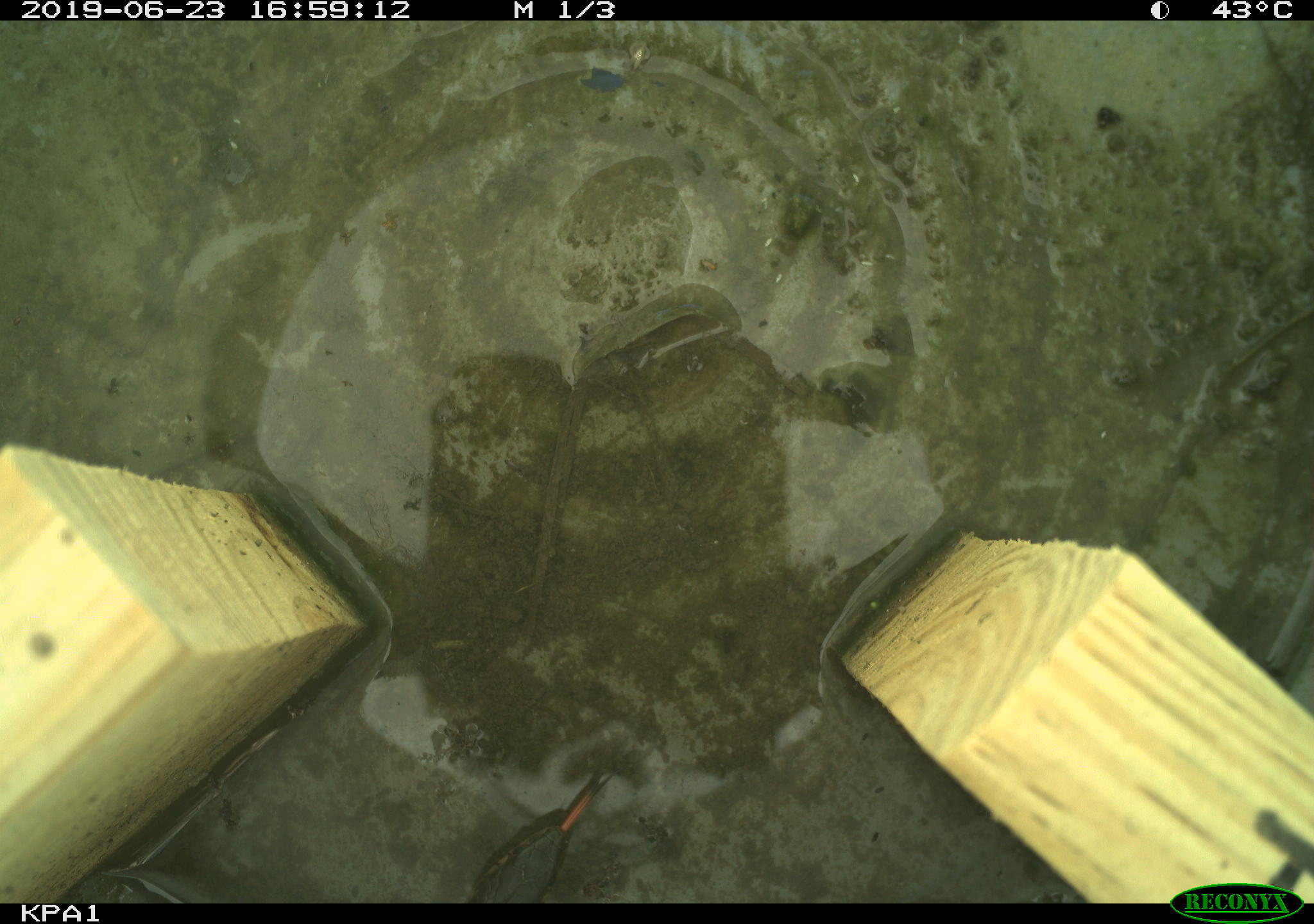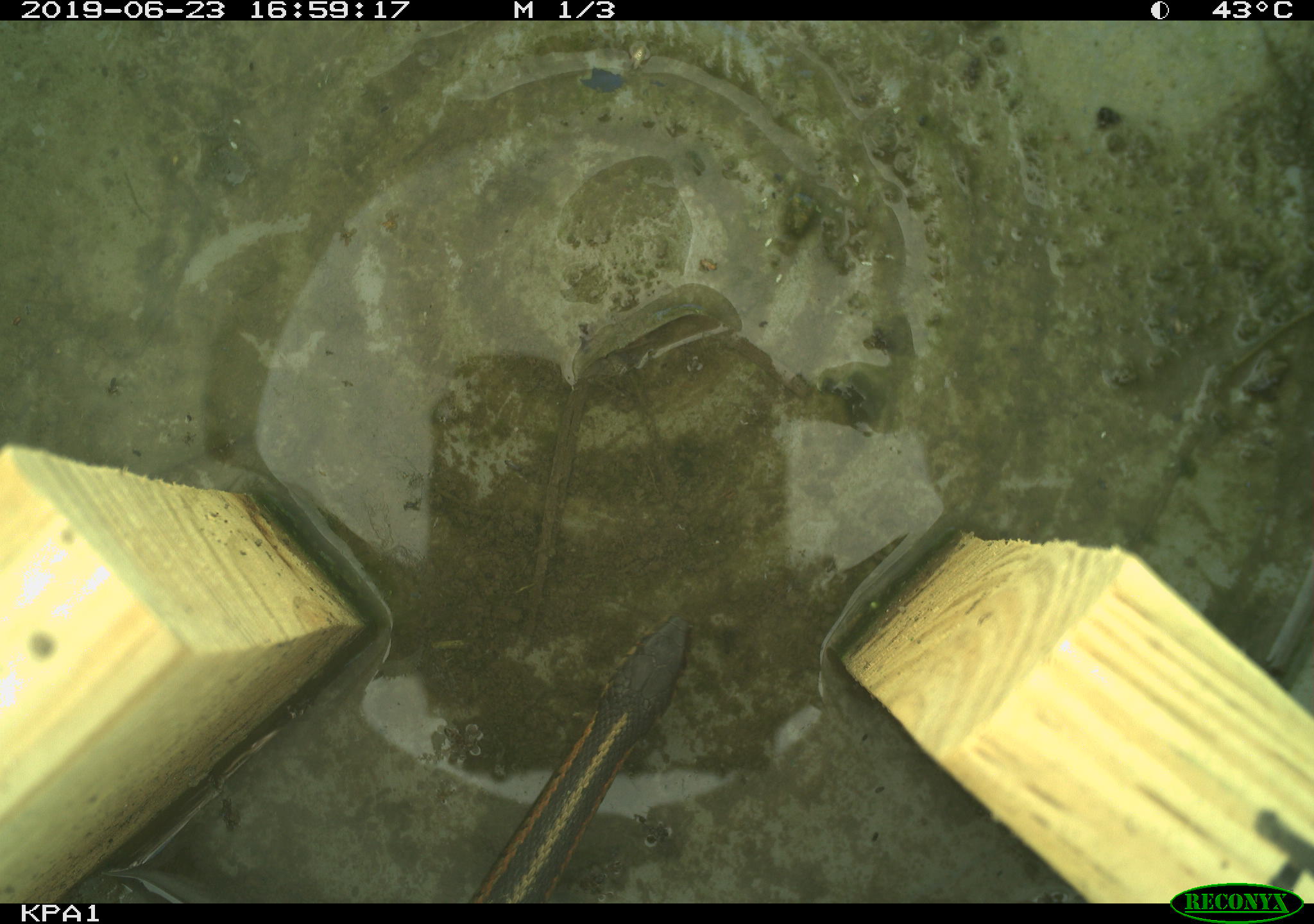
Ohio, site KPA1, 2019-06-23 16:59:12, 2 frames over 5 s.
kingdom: Animalia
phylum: Chordata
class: Reptilia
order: Squamata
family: Colubridae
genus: Thamnophis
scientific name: Thamnophis sirtalis sirtalis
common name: eastern gartersnake